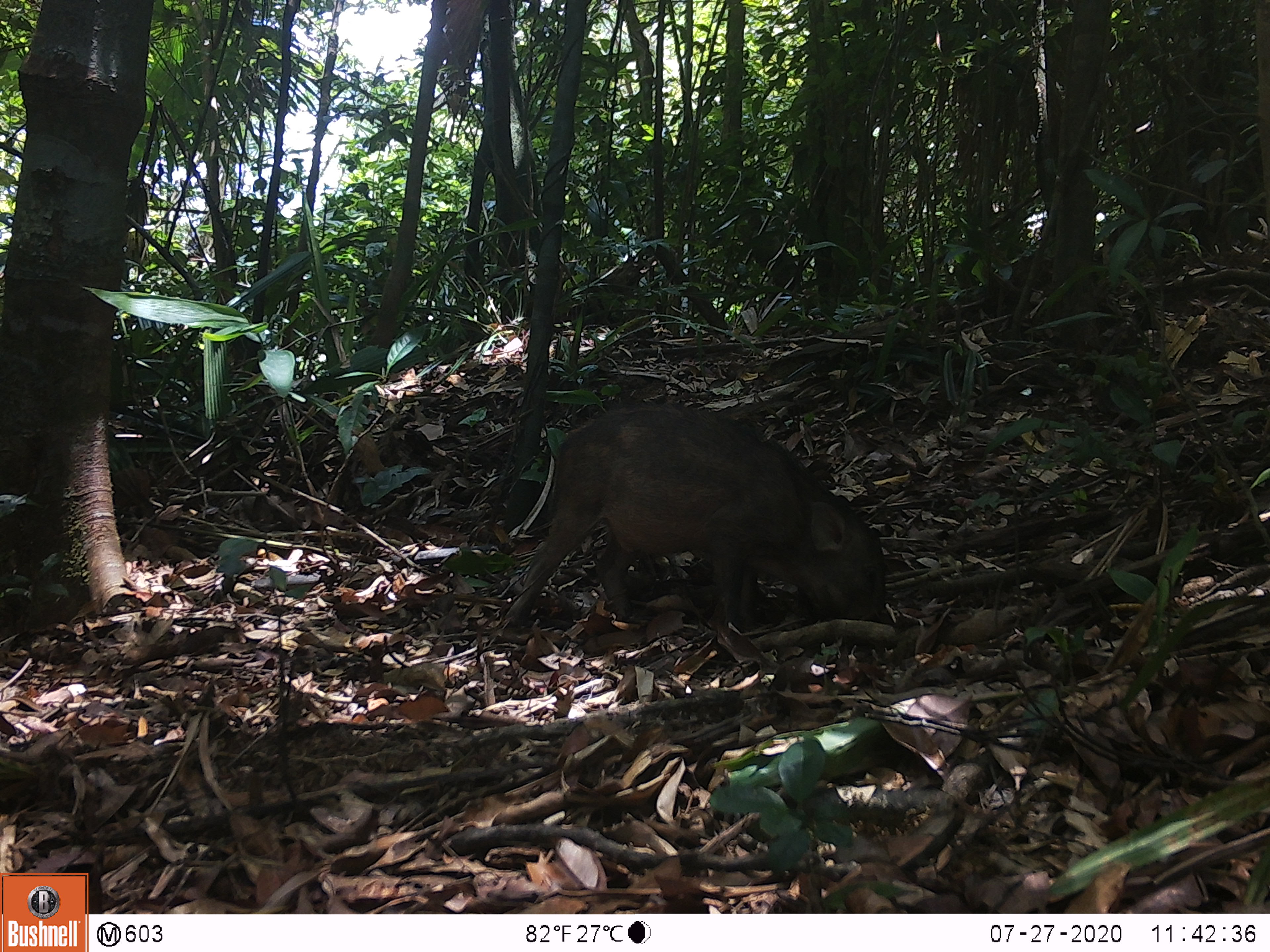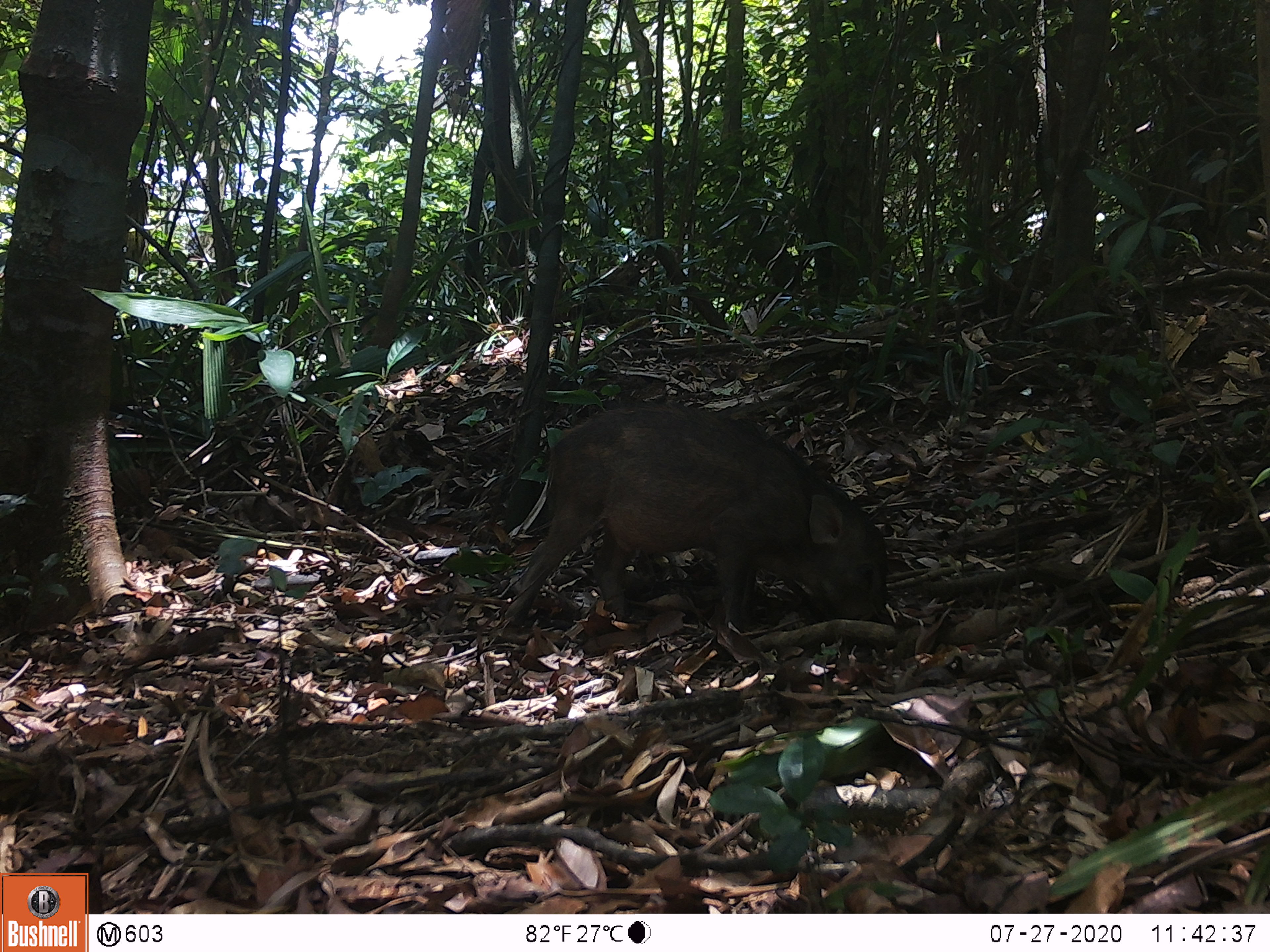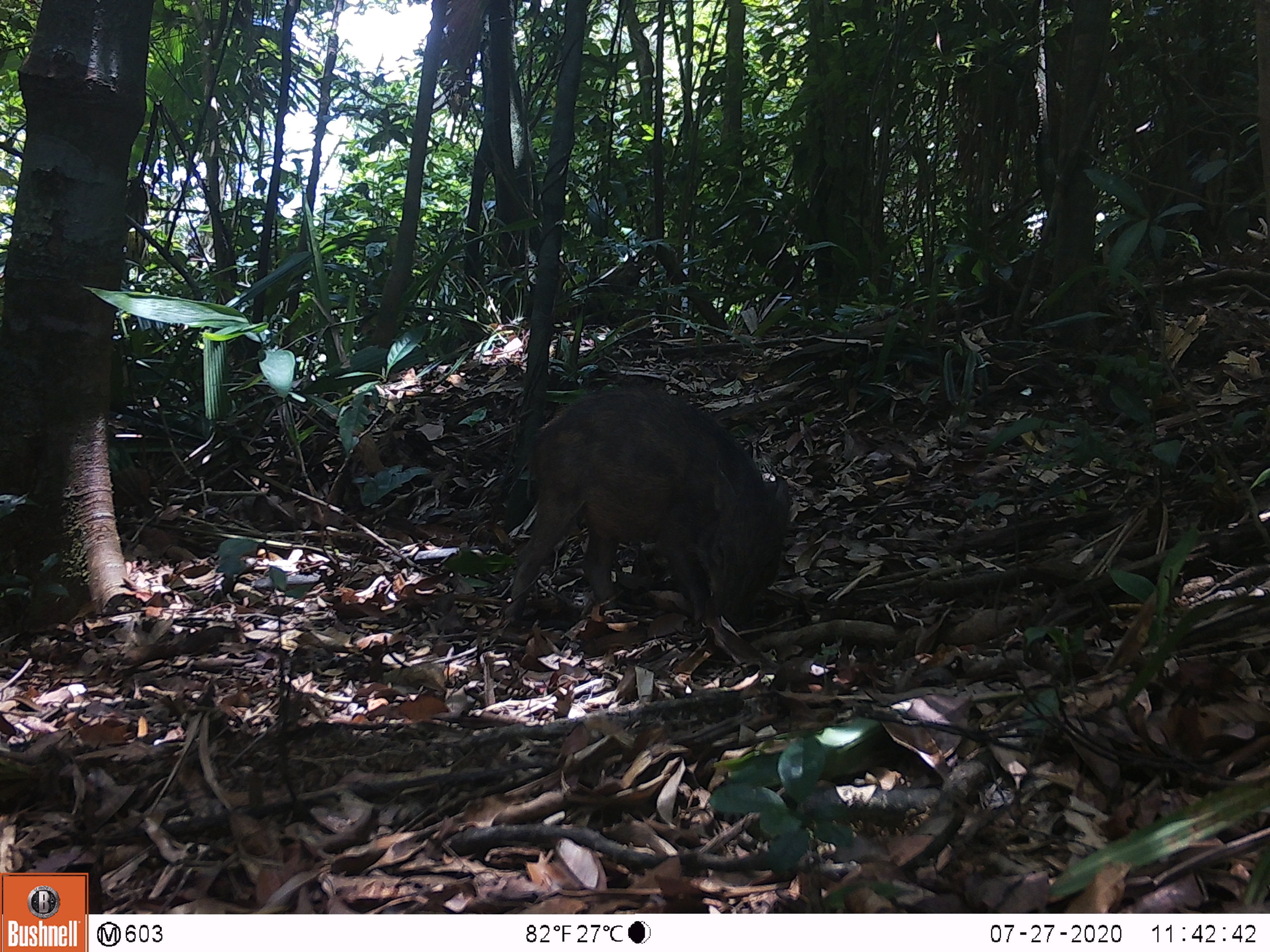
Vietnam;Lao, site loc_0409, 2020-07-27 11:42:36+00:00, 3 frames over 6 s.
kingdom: Animalia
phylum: Chordata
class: Mammalia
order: Artiodactyla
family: Suidae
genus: Sus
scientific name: Sus scrofa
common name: eurasian wild pig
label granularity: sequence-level